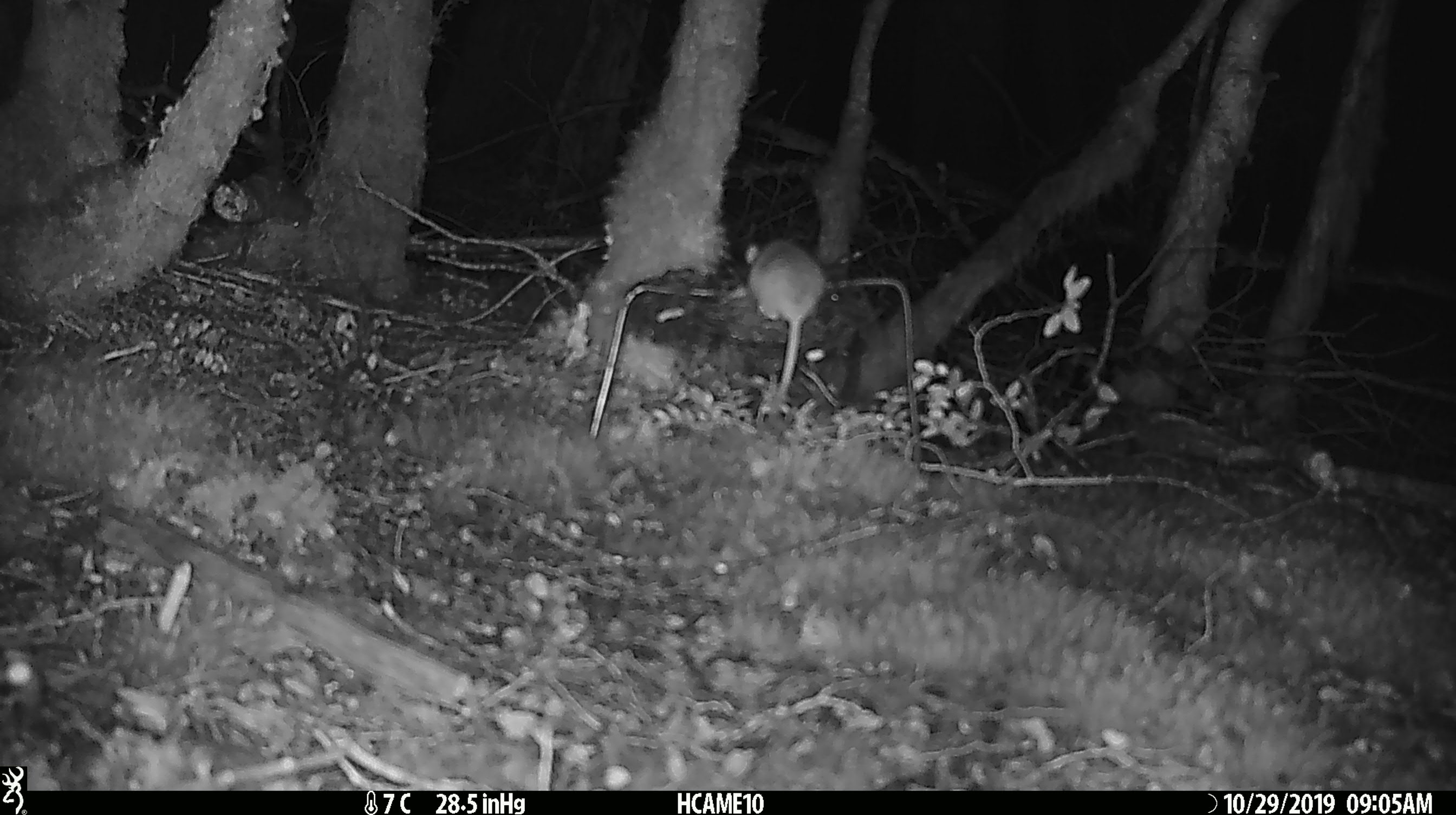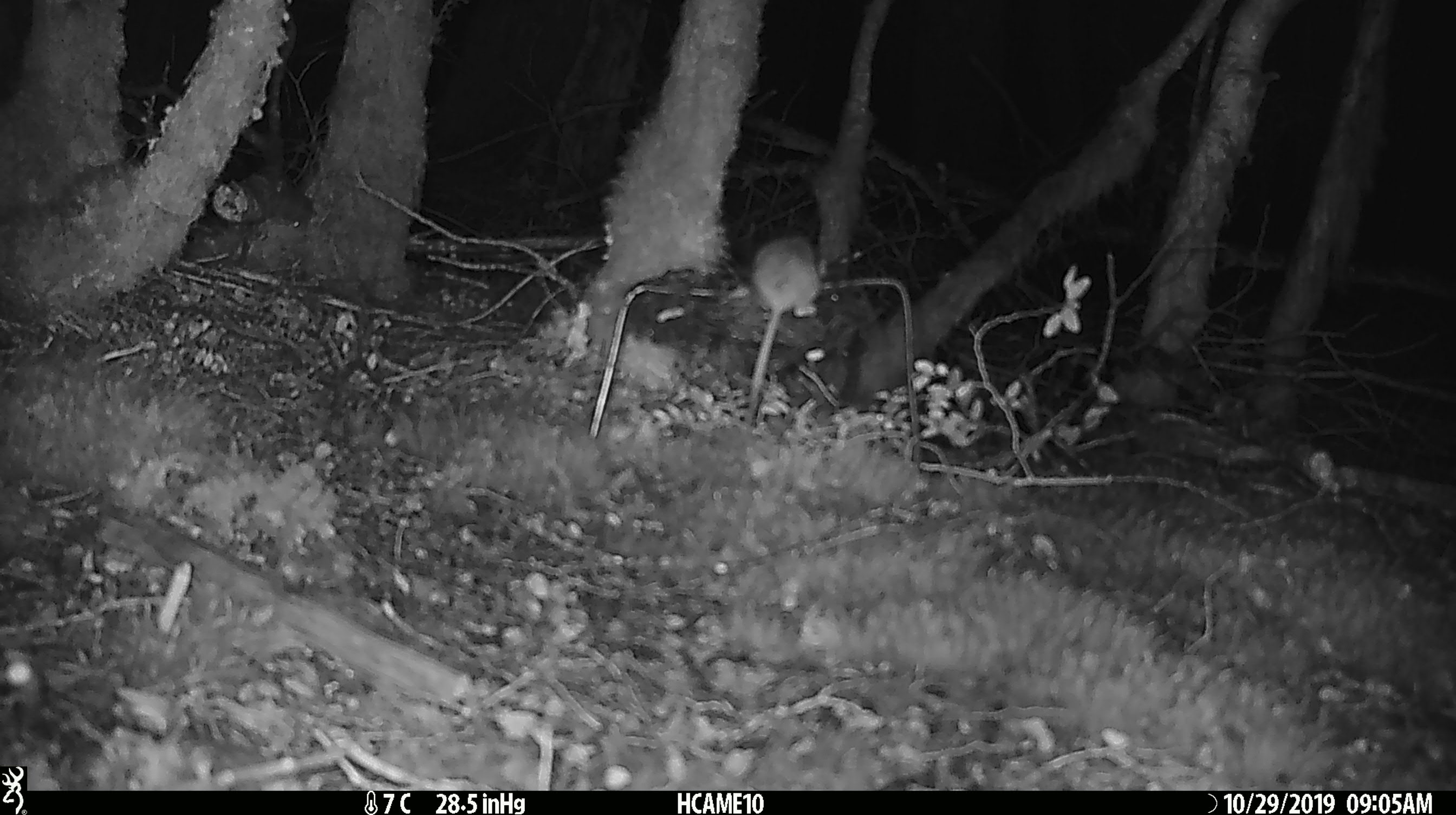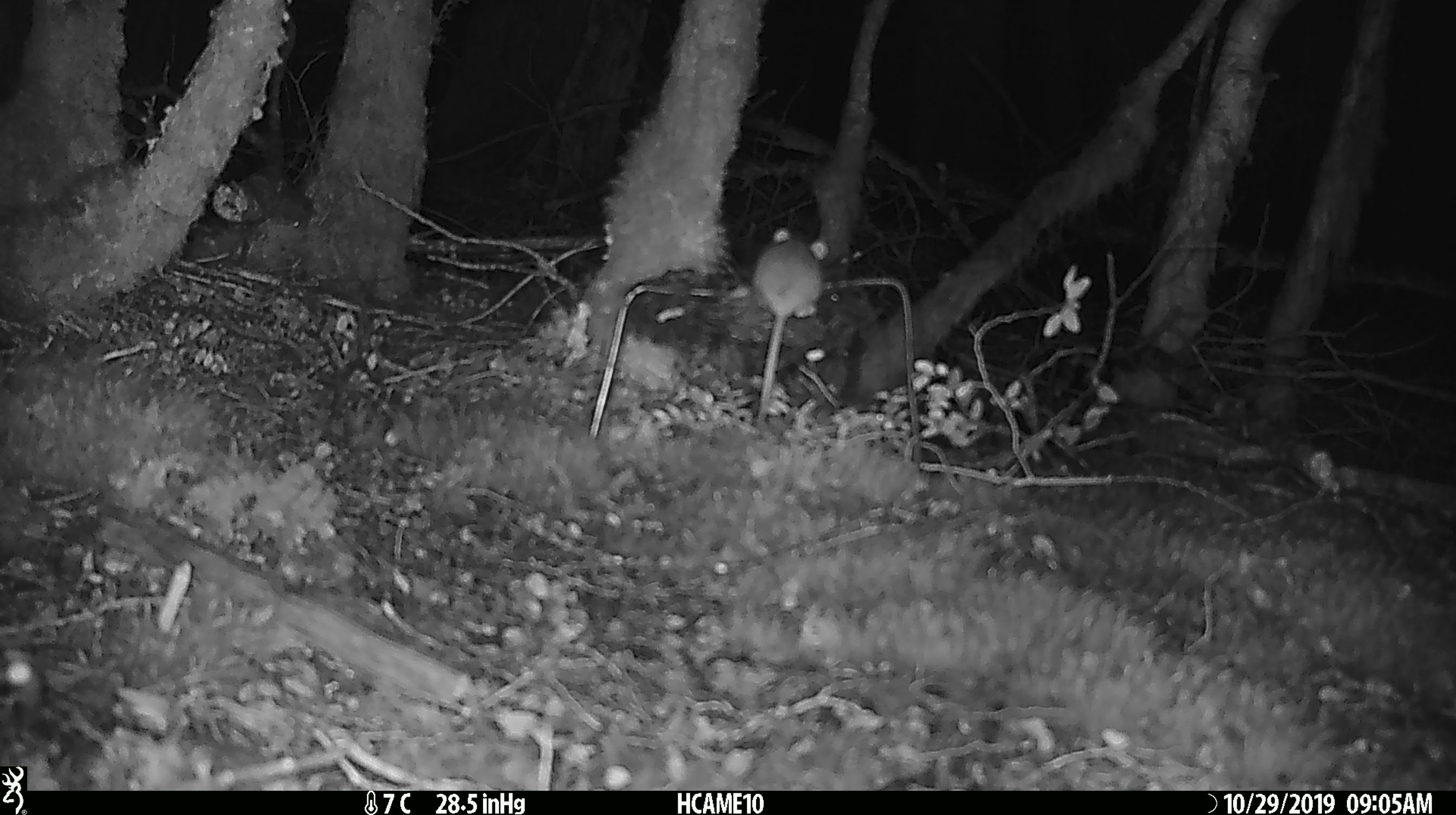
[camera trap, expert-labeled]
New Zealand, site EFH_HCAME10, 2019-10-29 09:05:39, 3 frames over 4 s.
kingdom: Animalia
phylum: Chordata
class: Mammalia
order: Rodentia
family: Muridae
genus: Mus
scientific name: Mus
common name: mouse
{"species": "mouse (Mus)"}